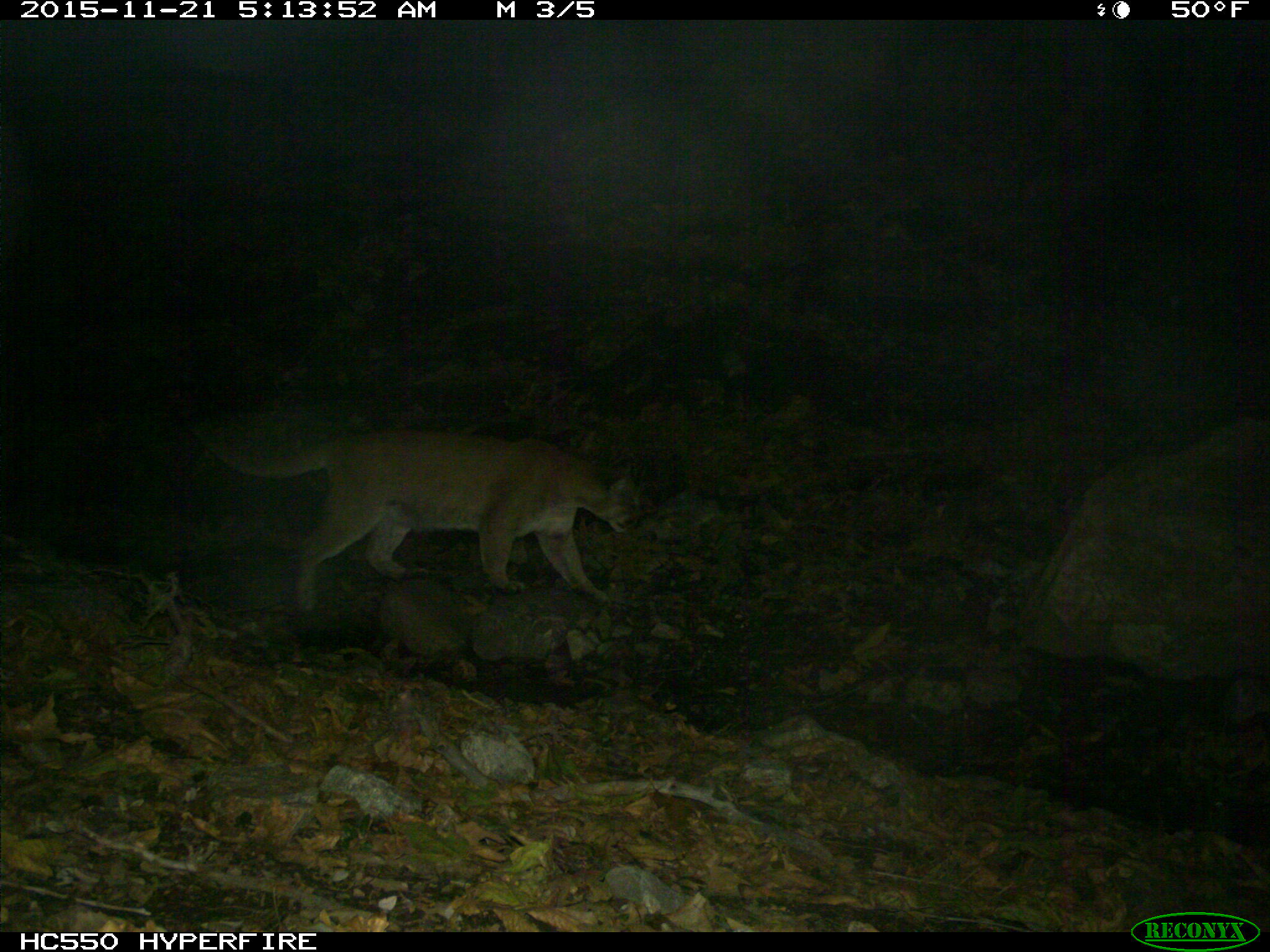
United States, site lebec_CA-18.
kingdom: Animalia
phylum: Chordata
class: Mammalia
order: Carnivora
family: Felidae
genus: Puma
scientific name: Puma concolor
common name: mountain lion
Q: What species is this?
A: Puma concolor (mountain lion).